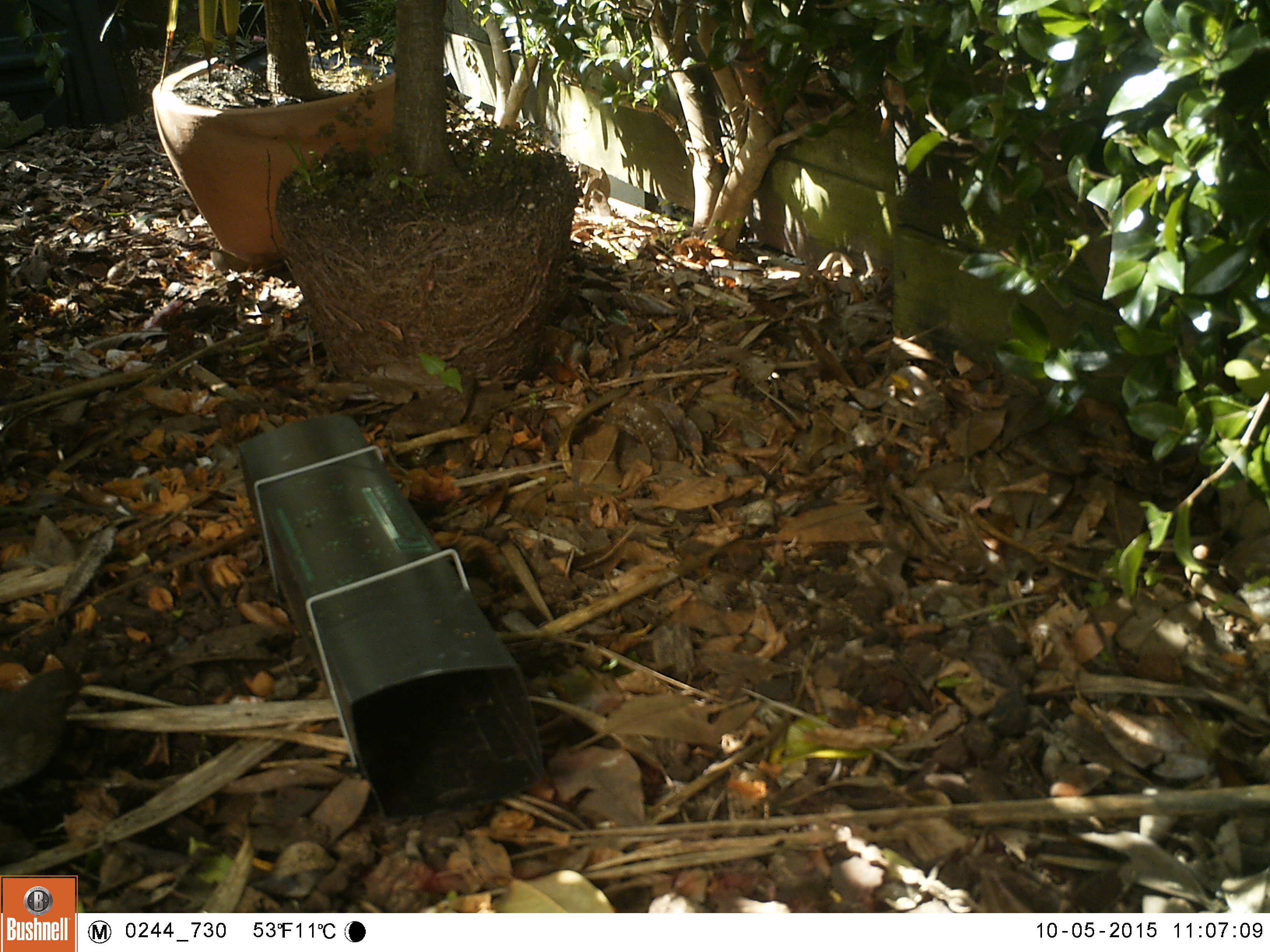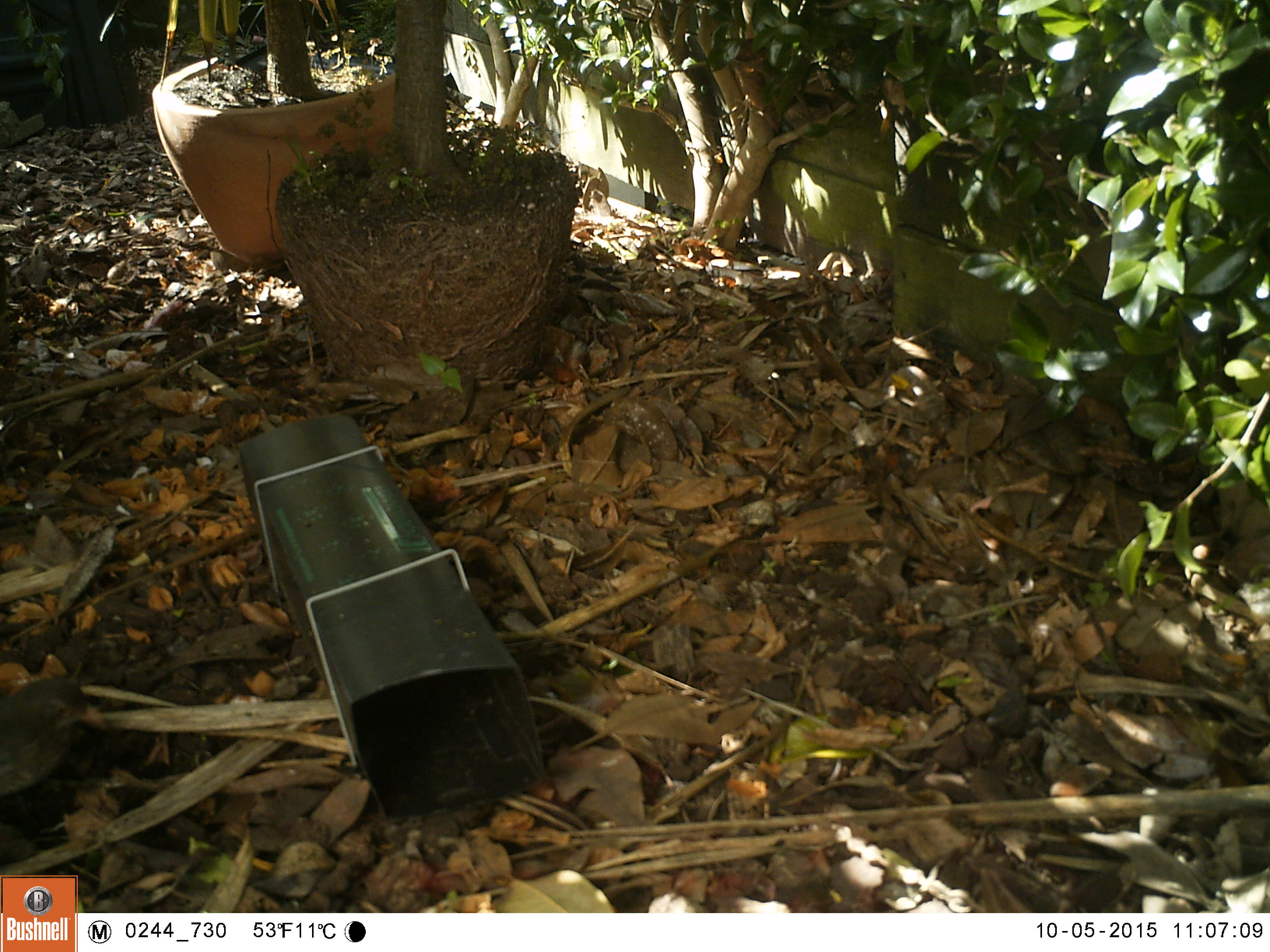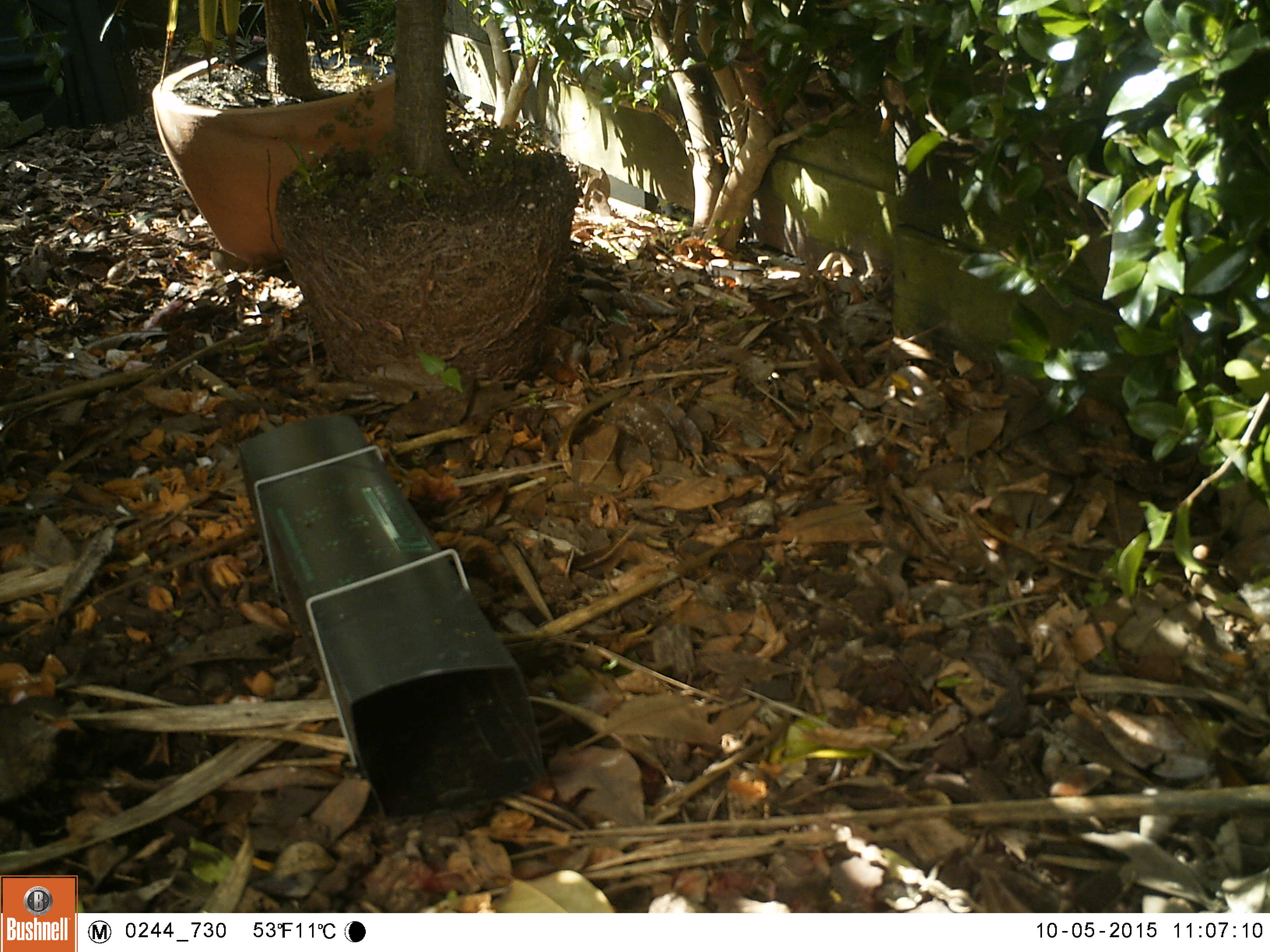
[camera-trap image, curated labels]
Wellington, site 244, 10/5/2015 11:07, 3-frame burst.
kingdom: Animalia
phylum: Chordata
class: Aves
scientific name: Aves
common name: bird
Bird (Aves).